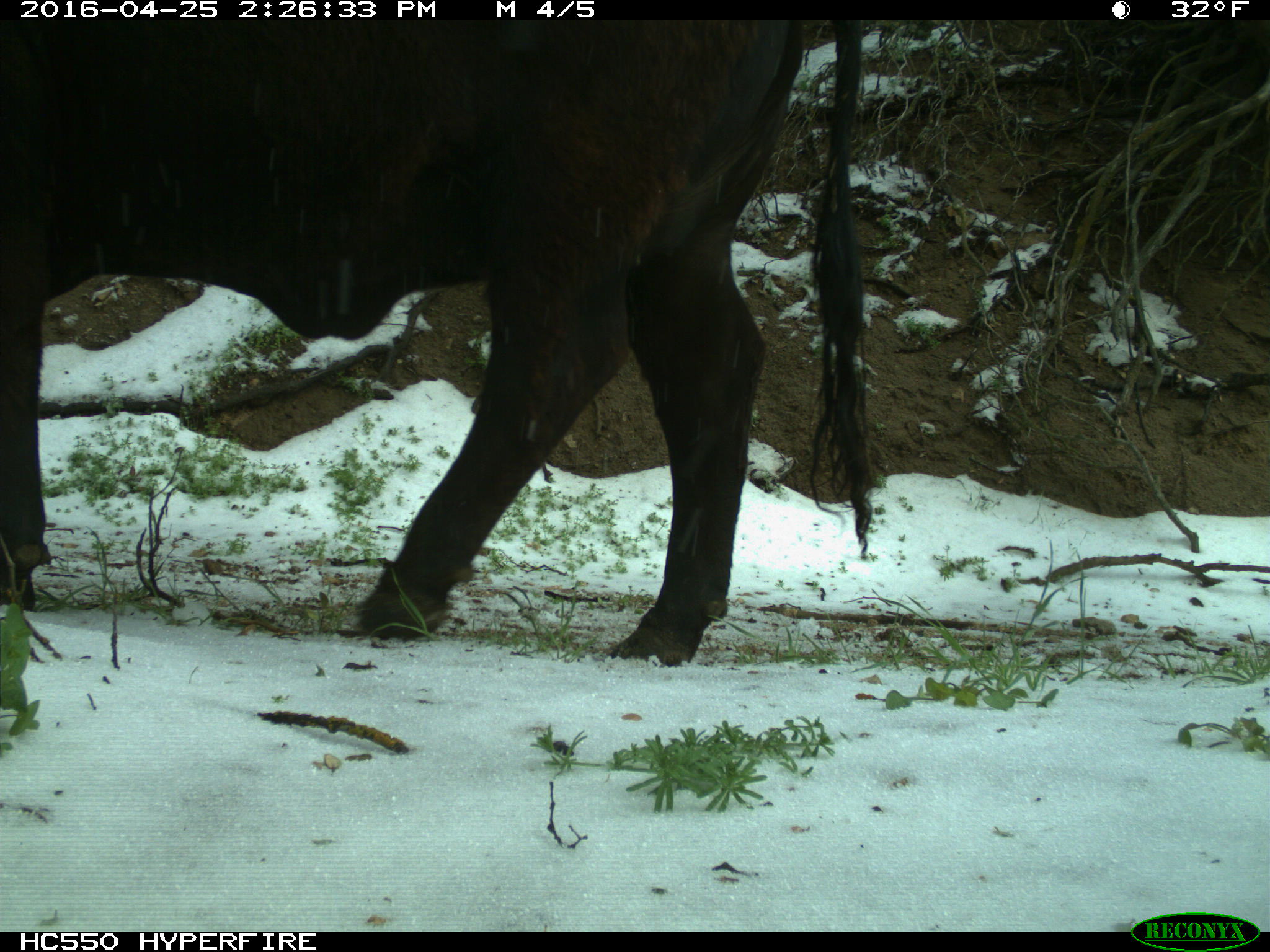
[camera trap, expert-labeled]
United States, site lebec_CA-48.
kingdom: Animalia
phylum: Chordata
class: Mammalia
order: Artiodactyla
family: Bovidae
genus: Bos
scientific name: Bos taurus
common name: domestic cow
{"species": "Bos taurus (domestic cow)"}